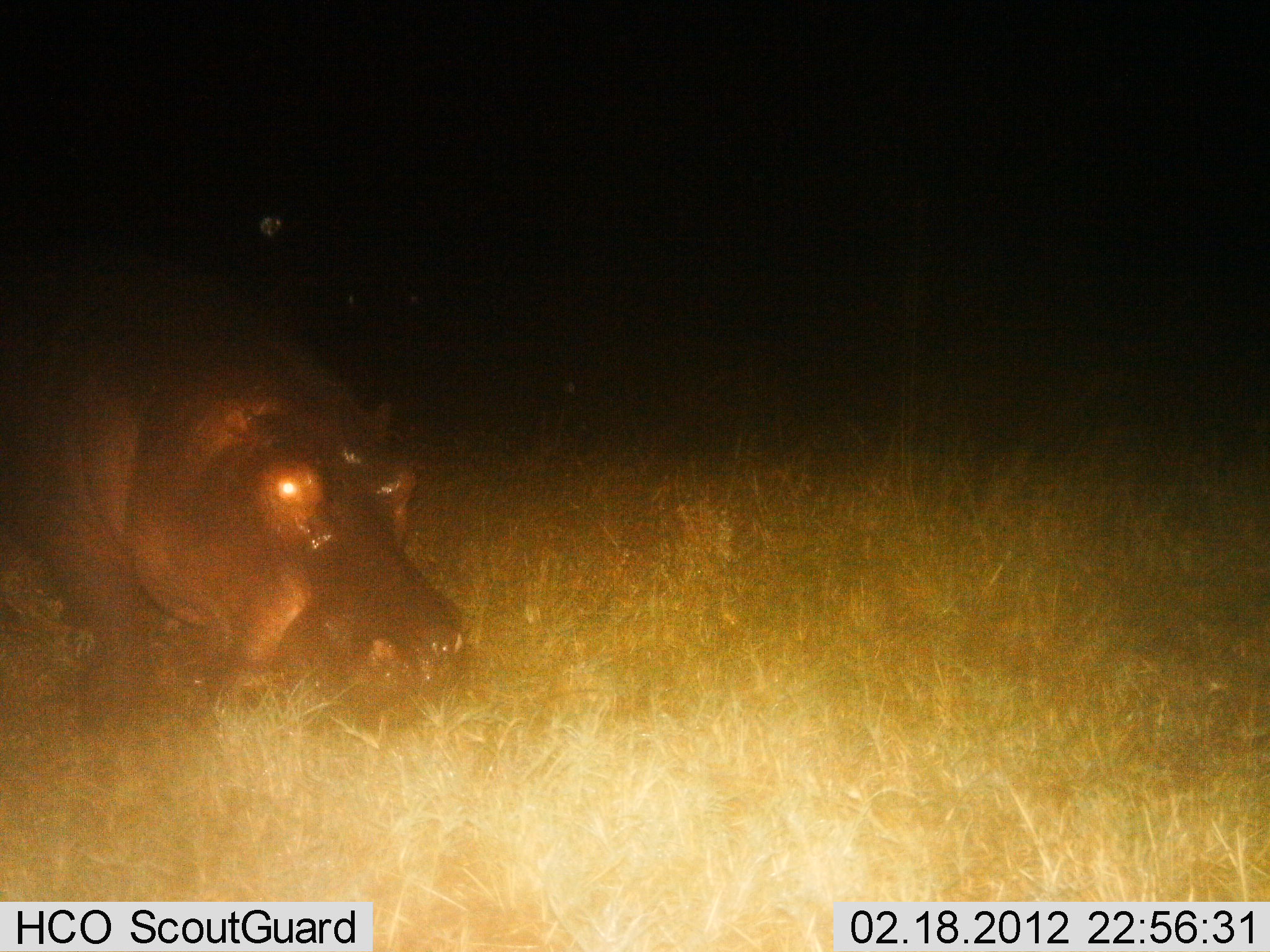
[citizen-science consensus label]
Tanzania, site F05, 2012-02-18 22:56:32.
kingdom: Animalia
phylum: Chordata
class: Mammalia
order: Artiodactyla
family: Hippopotamidae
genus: Hippopotamus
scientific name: Hippopotamus amphibius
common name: hippopotamus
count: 1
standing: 45%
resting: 0%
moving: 50%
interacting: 0%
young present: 0%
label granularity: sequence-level